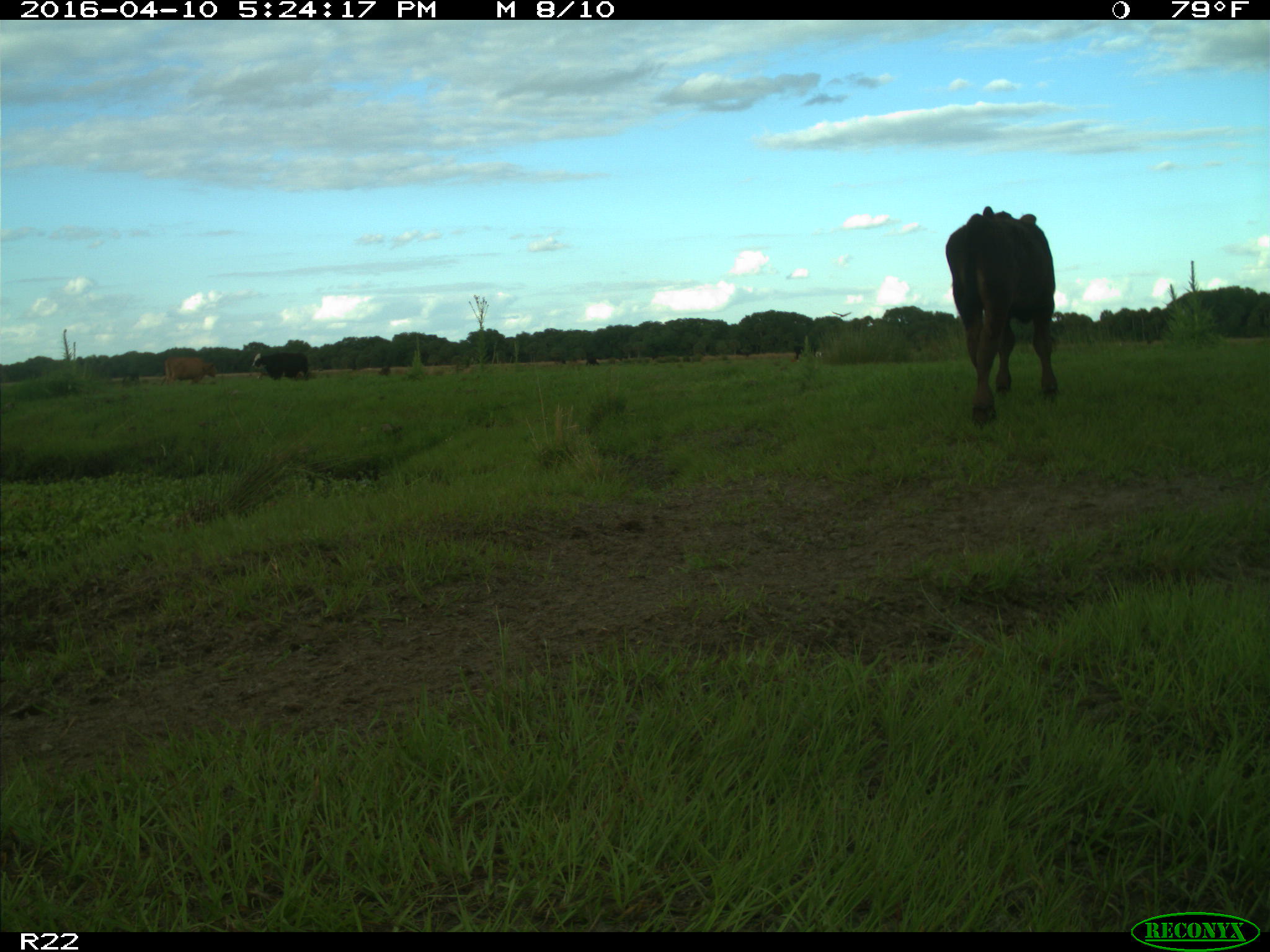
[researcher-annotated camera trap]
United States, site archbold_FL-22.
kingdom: Animalia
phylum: Chordata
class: Mammalia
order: Artiodactyla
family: Bovidae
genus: Bos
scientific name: Bos taurus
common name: domestic cow